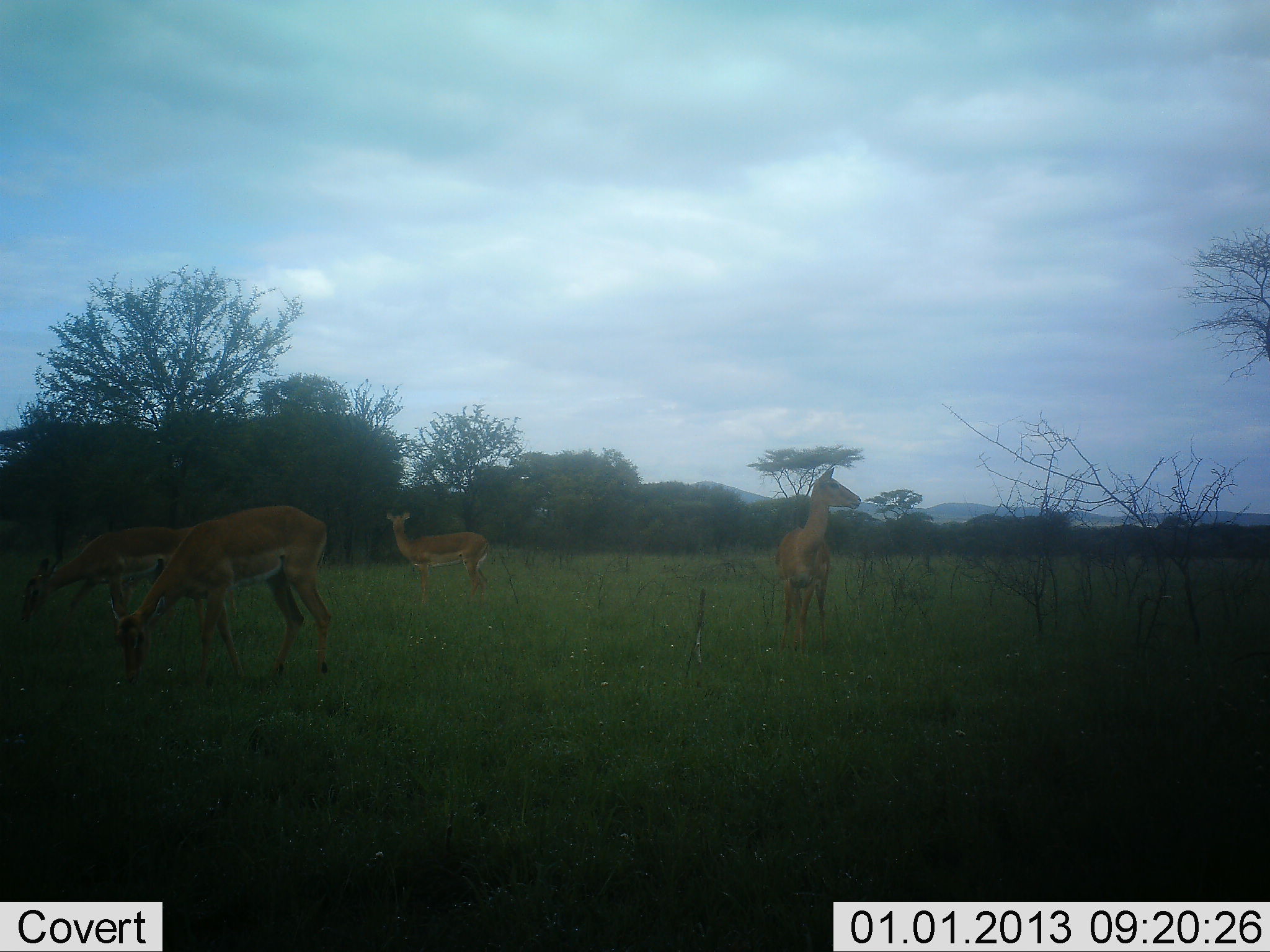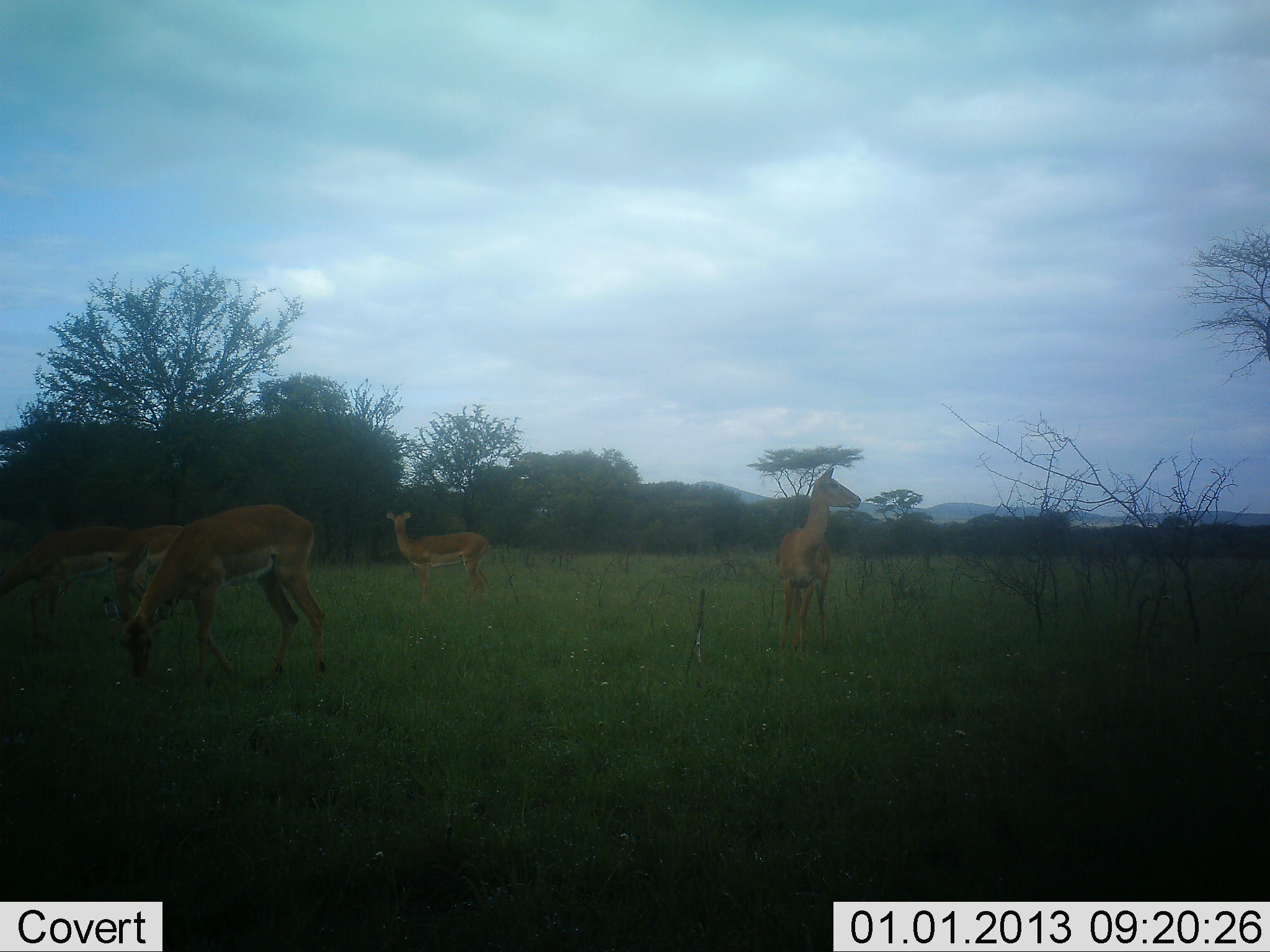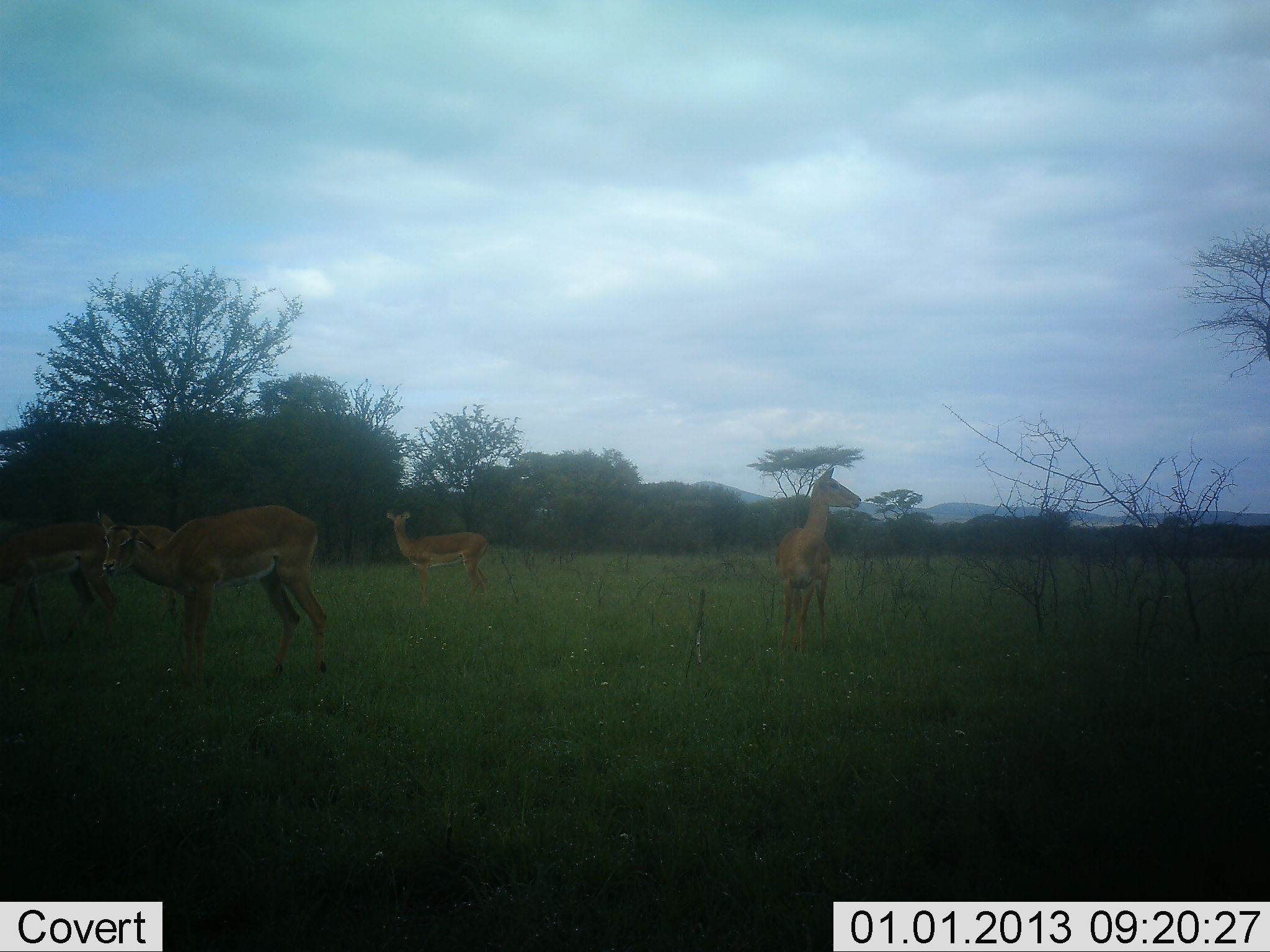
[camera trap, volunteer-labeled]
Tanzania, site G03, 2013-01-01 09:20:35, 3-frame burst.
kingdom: Animalia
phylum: Chordata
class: Mammalia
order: Artiodactyla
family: Bovidae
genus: Aepyceros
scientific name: Aepyceros melampus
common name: impala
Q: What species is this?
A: Impala (Aepyceros melampus).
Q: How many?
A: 5.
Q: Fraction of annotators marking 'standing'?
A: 100%.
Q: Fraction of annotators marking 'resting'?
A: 0%.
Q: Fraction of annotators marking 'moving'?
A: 46%.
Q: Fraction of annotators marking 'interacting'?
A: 0%.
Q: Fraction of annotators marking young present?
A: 0%.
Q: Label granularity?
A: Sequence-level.